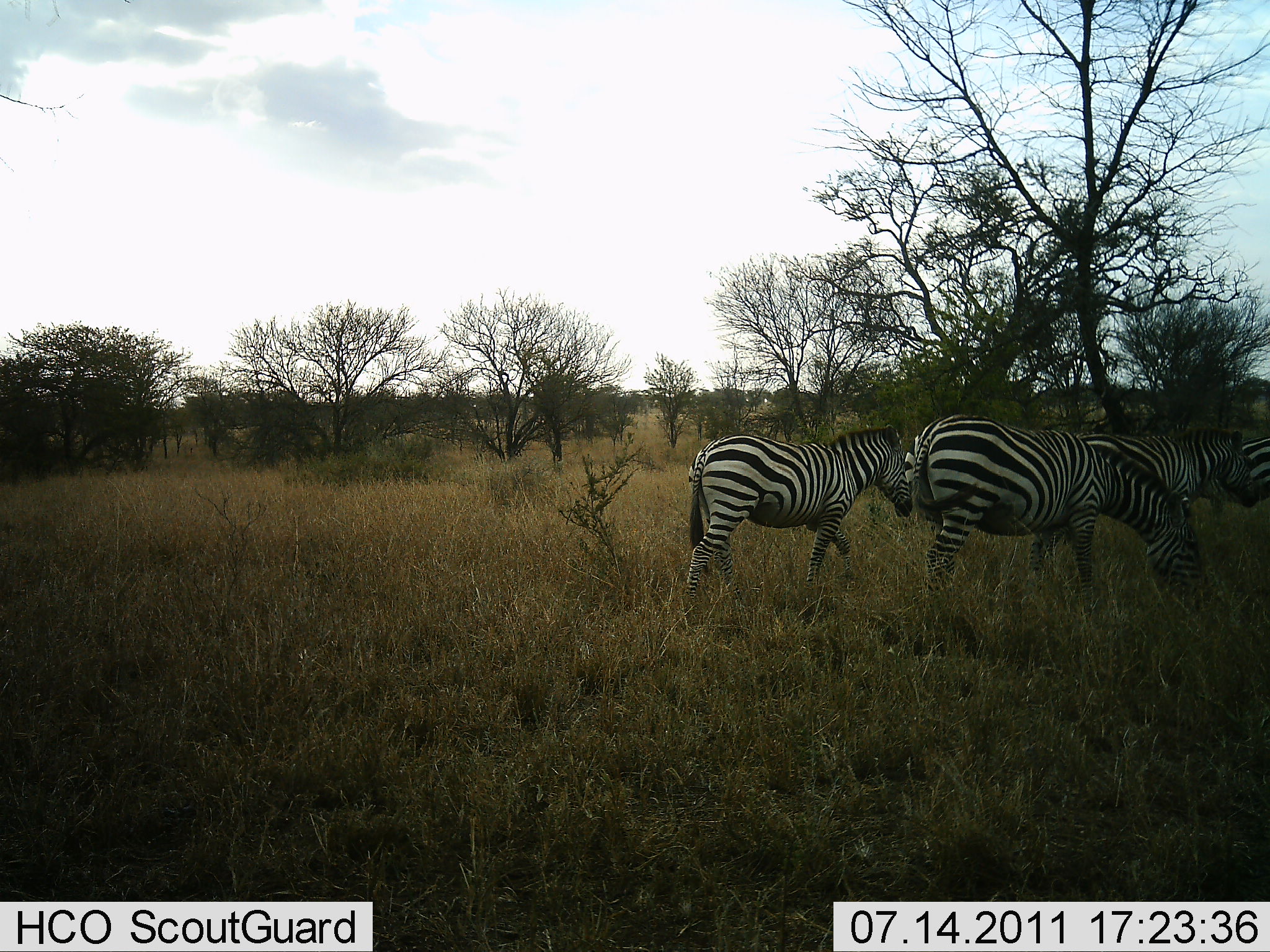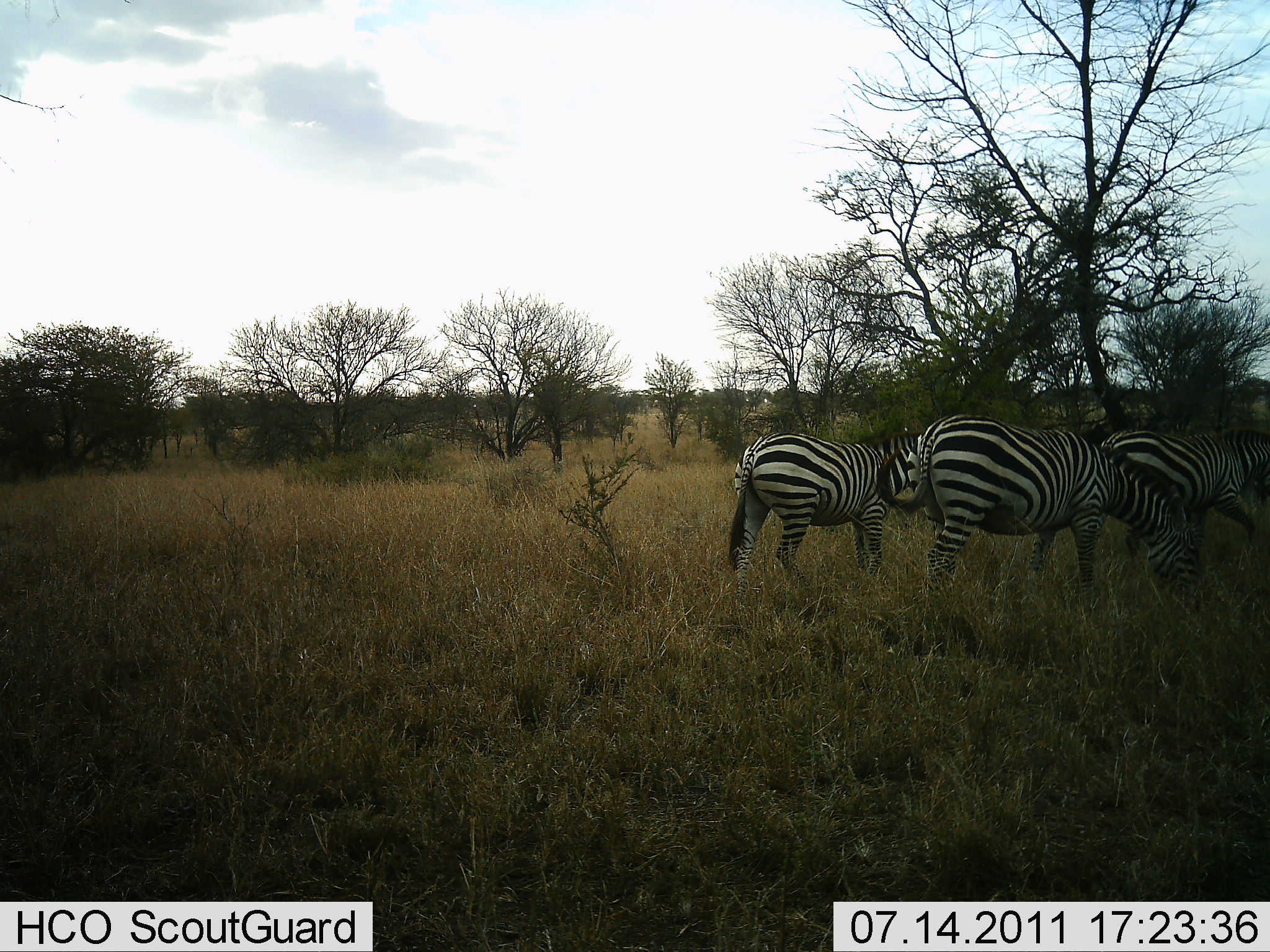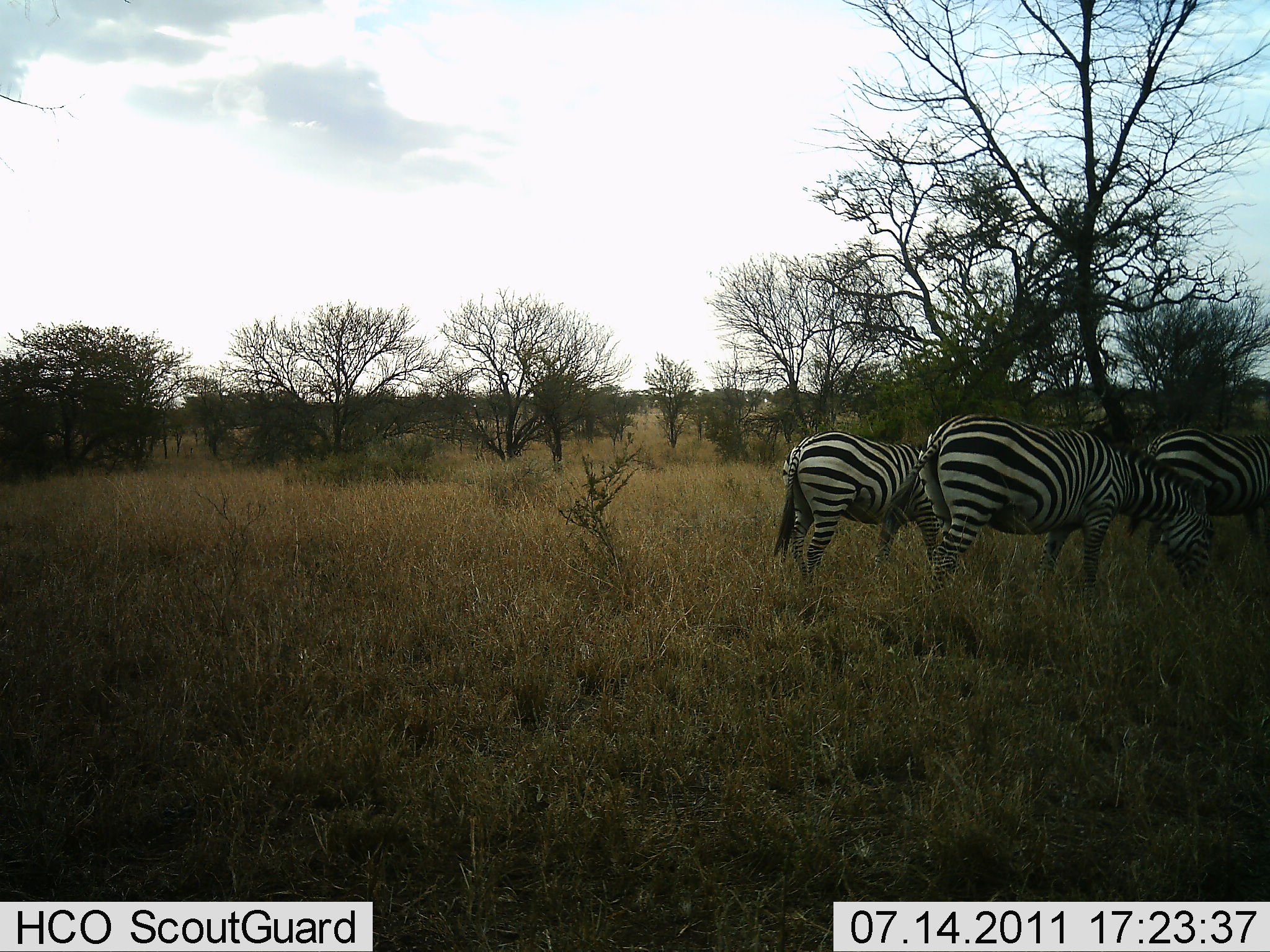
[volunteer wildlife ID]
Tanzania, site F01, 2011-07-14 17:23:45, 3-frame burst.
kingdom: Animalia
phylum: Chordata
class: Mammalia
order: Perissodactyla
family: Equidae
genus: Equus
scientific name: Equus quagga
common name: plains zebra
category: zebra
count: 3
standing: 50%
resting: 0%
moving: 30%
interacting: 0%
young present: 0%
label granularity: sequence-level